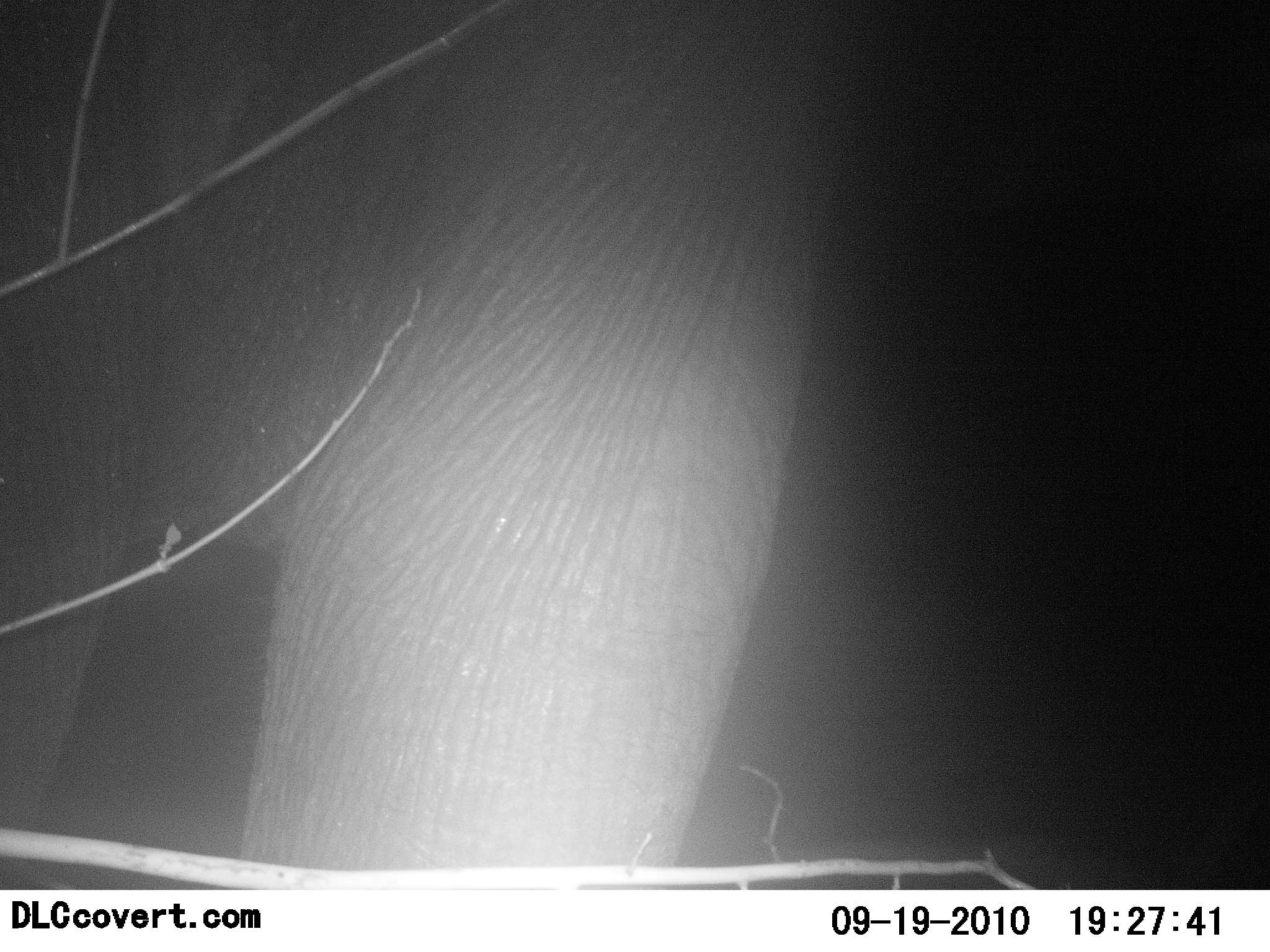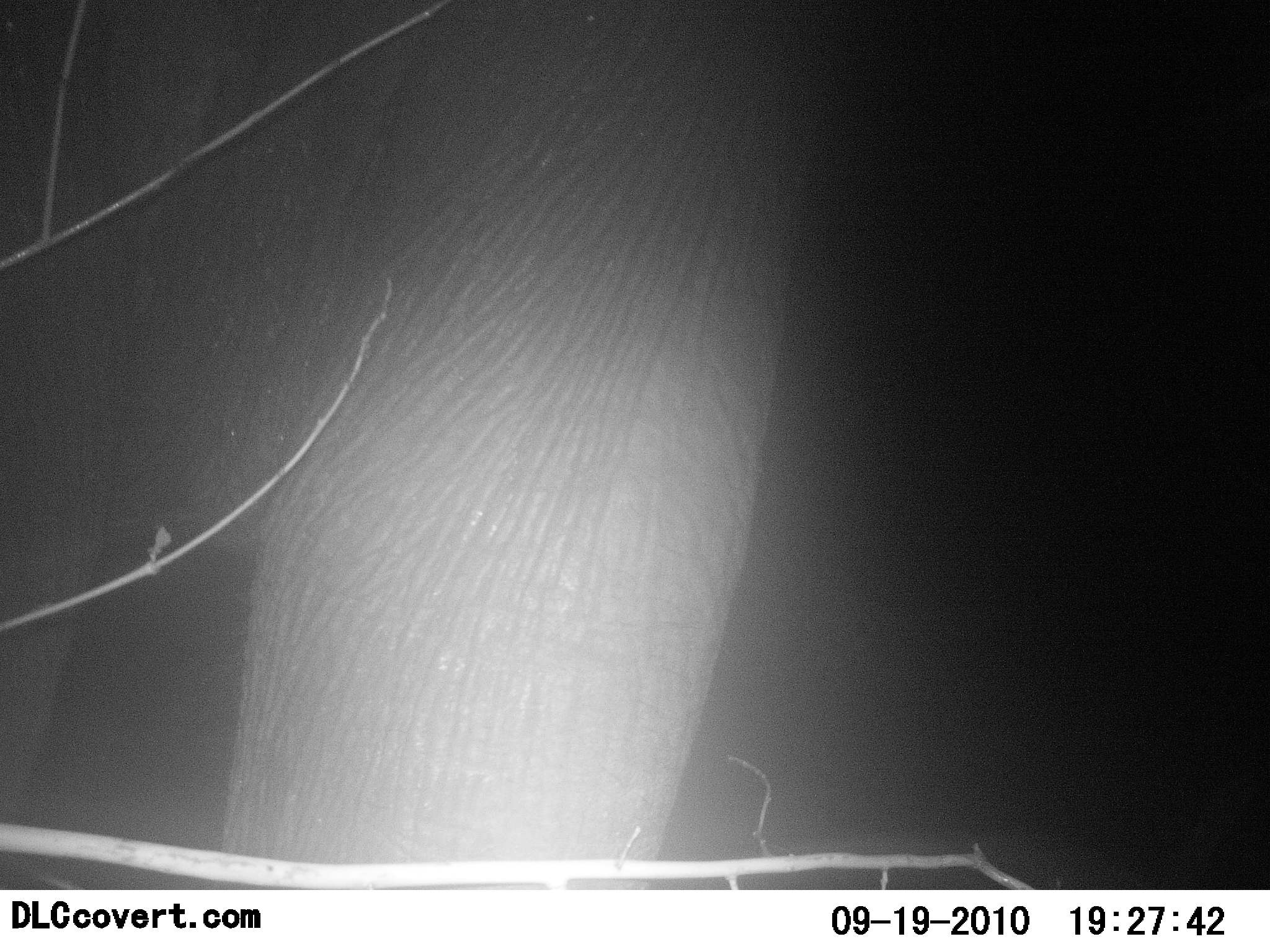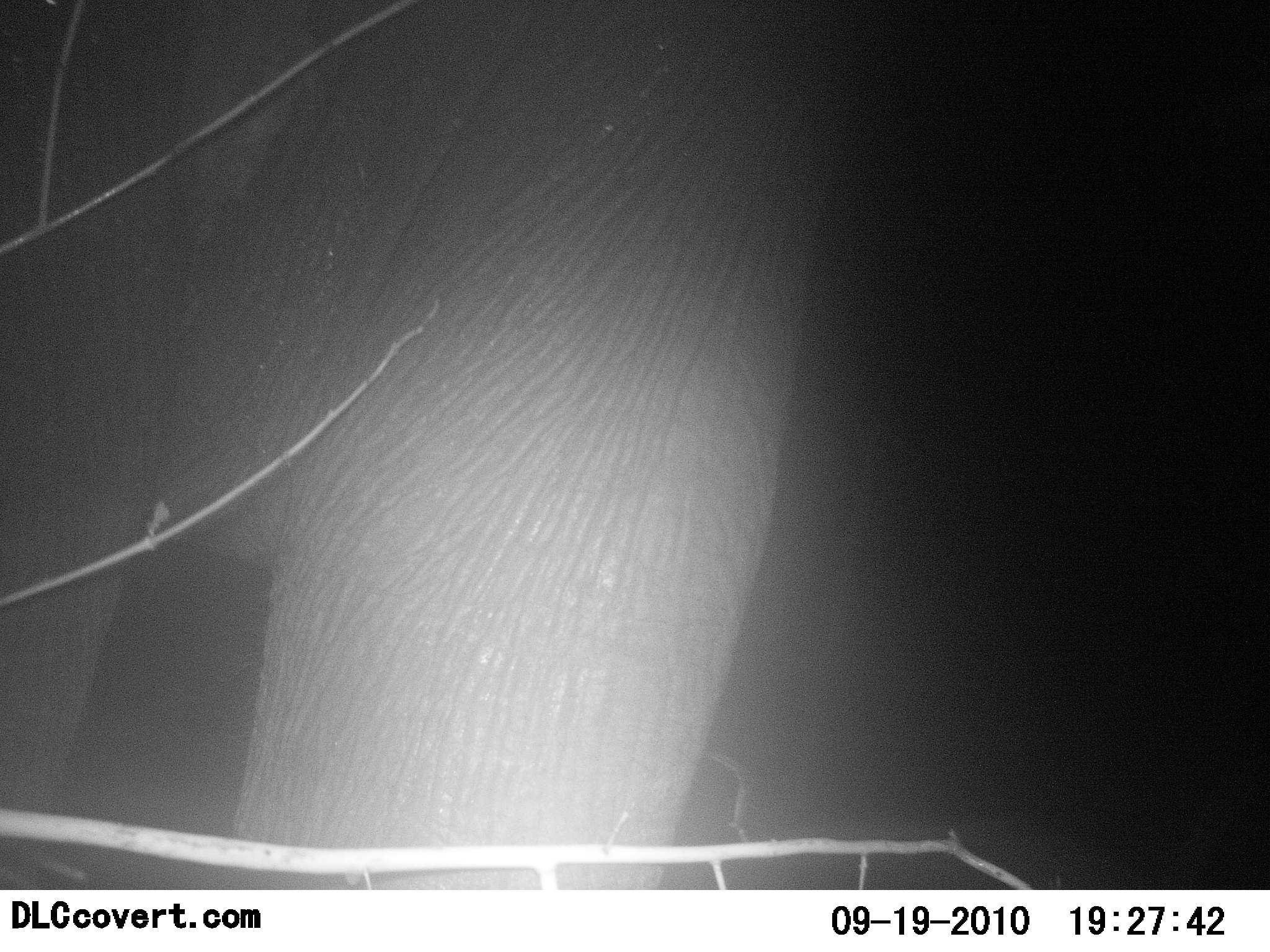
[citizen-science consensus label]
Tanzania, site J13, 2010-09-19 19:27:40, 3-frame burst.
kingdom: Animalia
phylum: Chordata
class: Mammalia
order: Proboscidea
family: Elephantidae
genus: Loxodonta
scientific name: Loxodonta africana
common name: african bush elephant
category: elephant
Elephant (african bush elephant) (Loxodonta africana), count 1. Behavior (volunteer vote fractions): standing 100%, resting 0%, moving 0%, interacting 0%. Young present (vote fraction): 0%. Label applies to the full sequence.